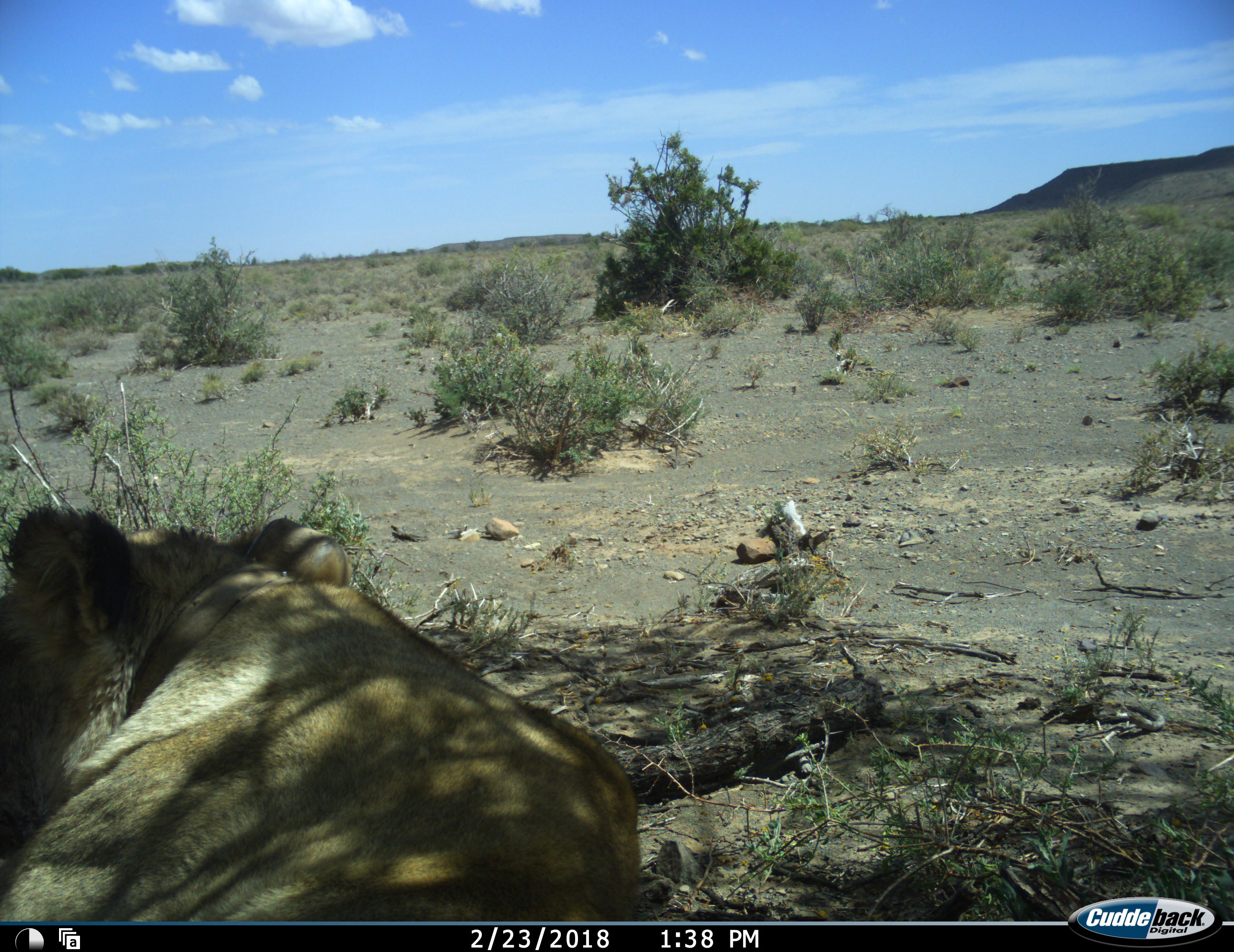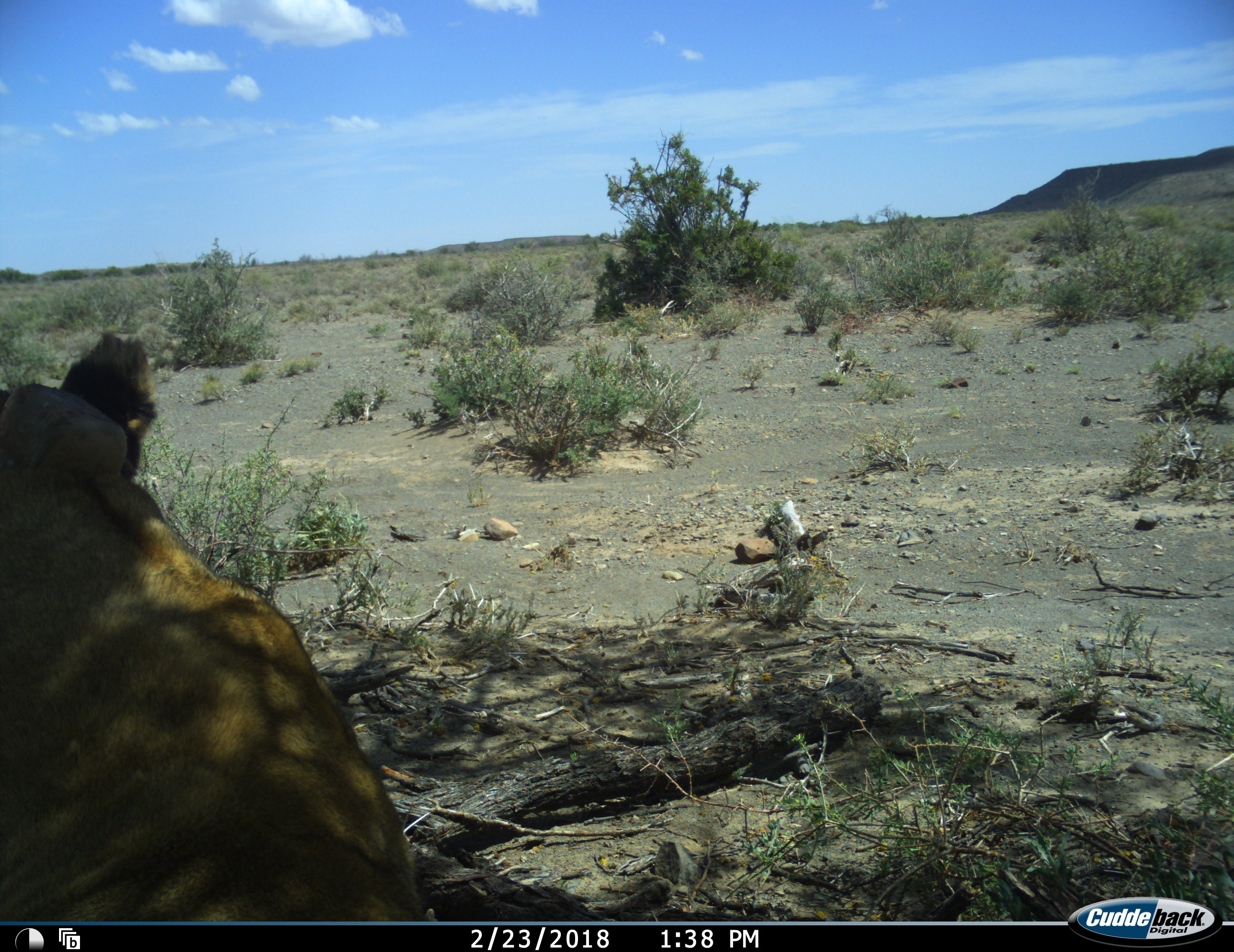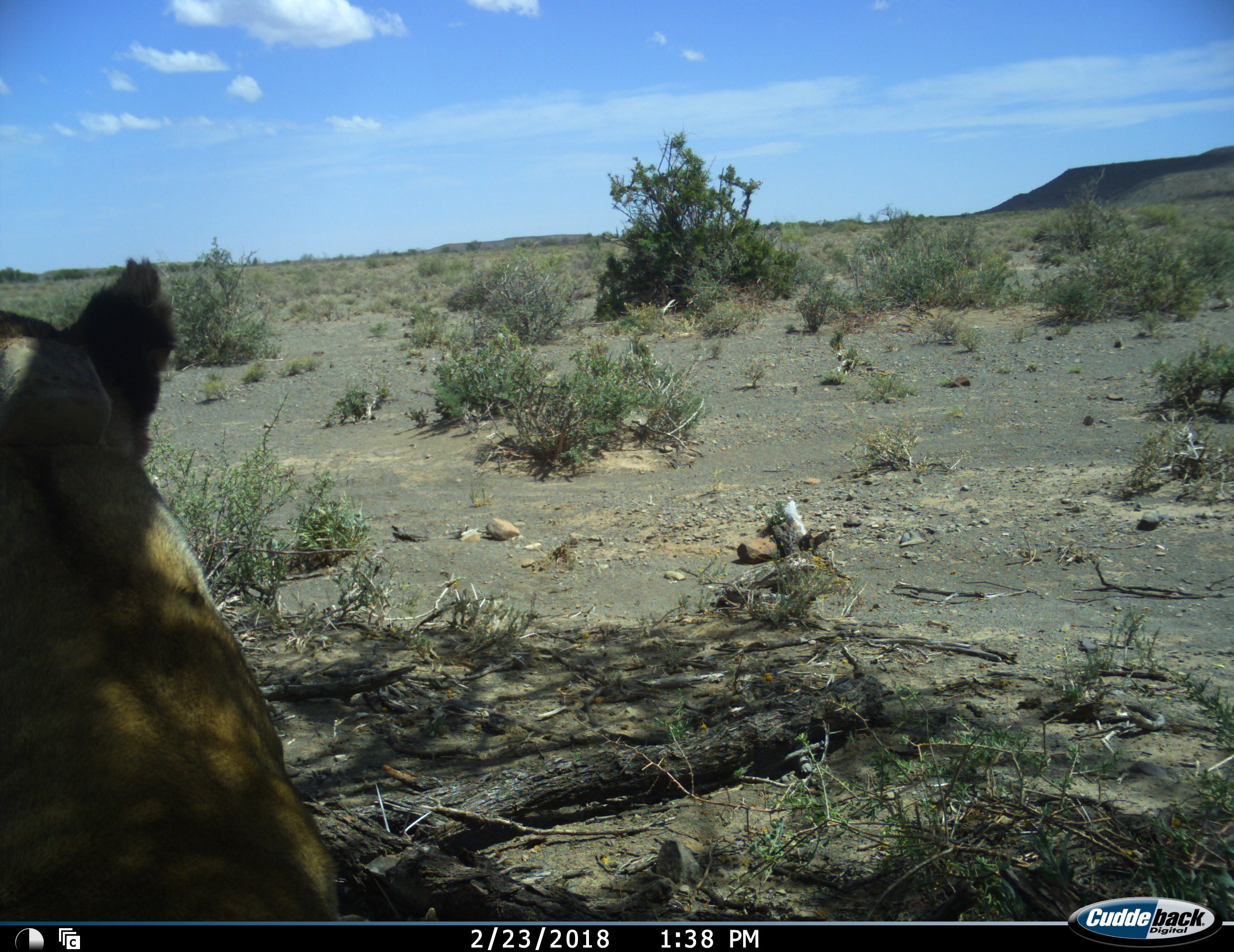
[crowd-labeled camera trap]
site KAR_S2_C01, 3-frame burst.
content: unidentified animal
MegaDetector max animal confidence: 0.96